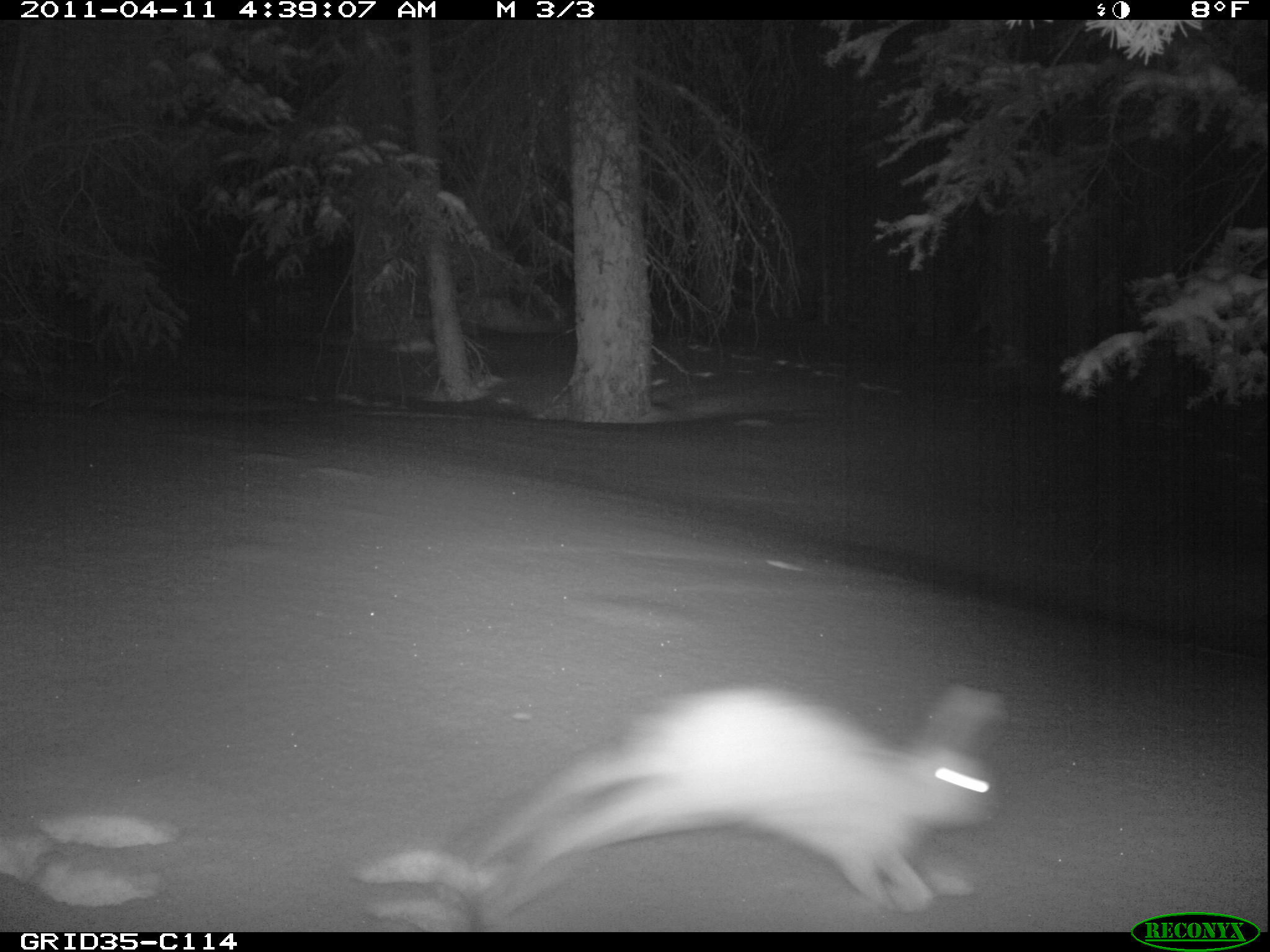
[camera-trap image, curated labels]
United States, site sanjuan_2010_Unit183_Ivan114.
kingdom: Animalia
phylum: Chordata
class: Mammalia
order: Lagomorpha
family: Leporidae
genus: Lepus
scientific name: Lepus americanus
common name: snowshoe hare